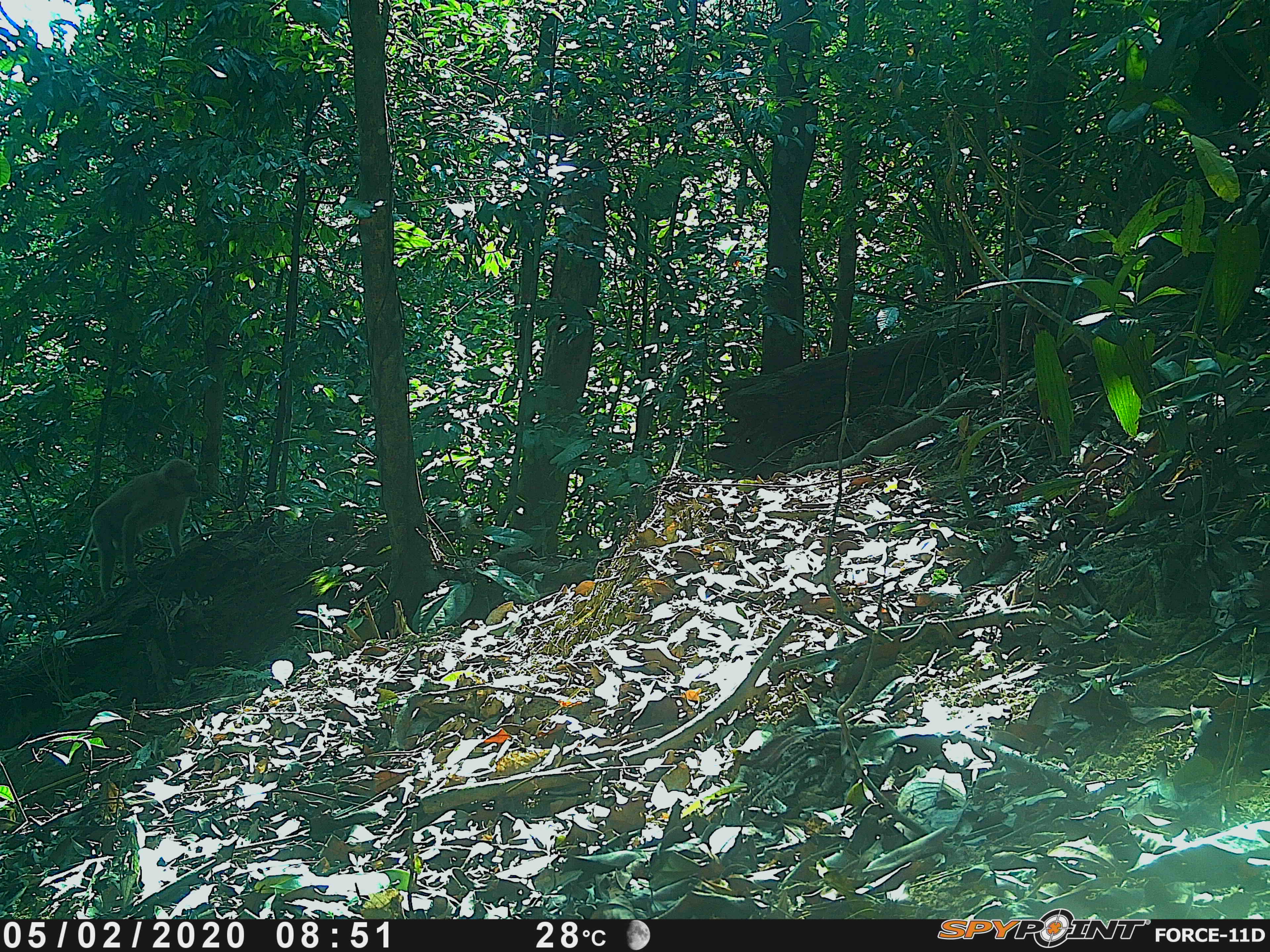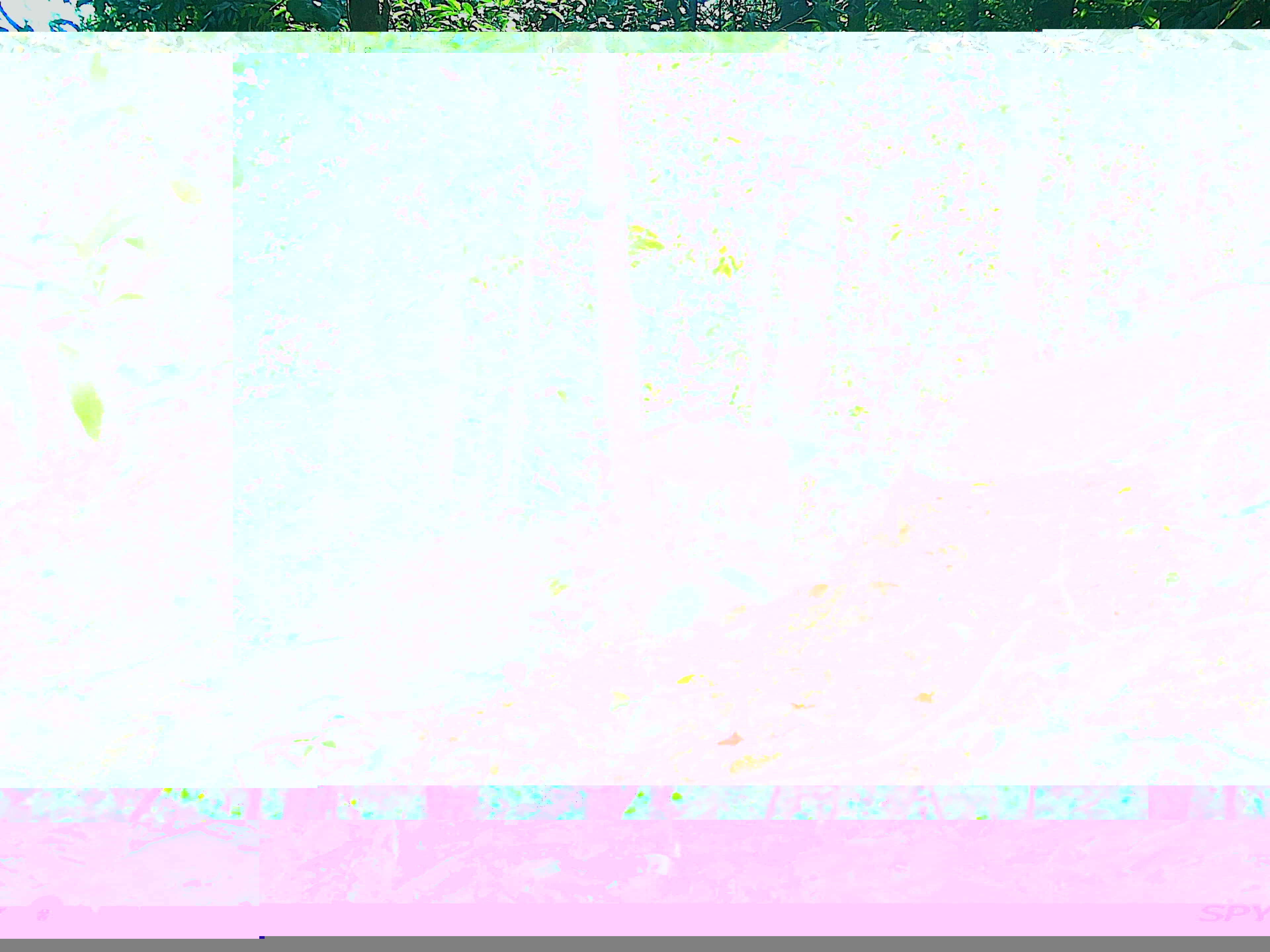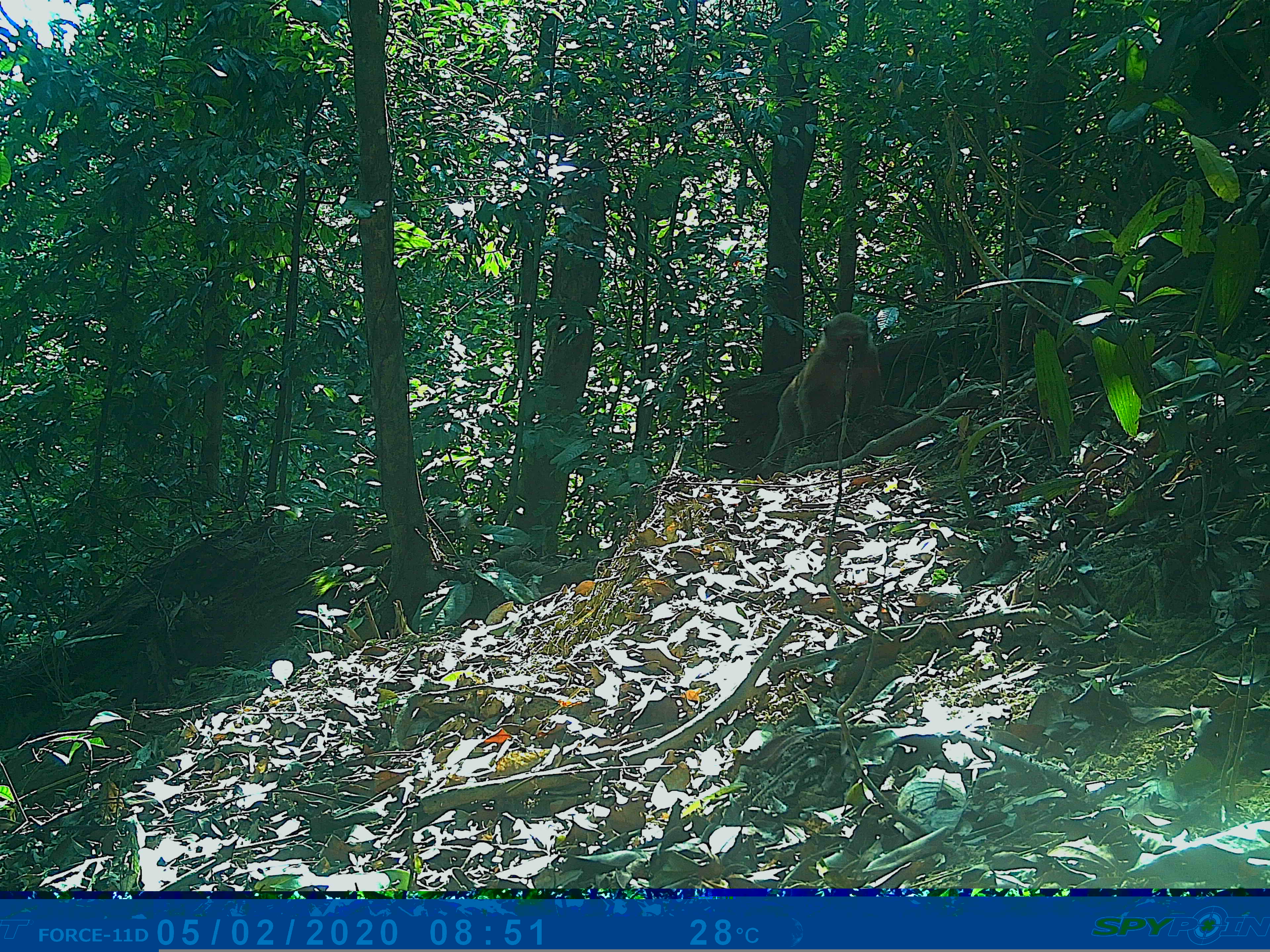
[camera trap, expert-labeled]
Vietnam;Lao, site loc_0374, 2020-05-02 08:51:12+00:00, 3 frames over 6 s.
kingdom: Animalia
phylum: Chordata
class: Mammalia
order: Primates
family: Cercopithecidae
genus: Macaca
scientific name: Macaca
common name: macaques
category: assam or rhesus macaque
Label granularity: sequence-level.